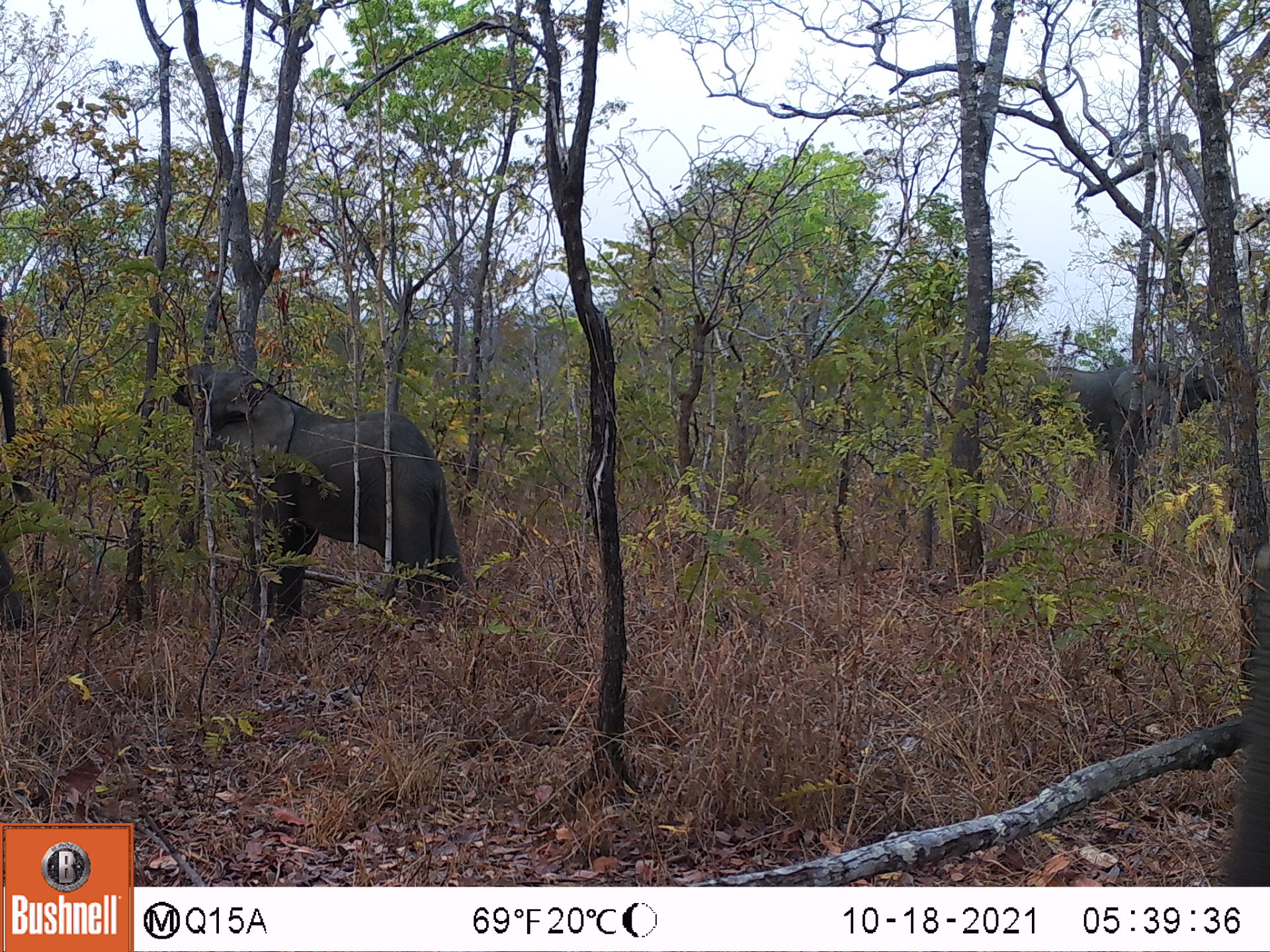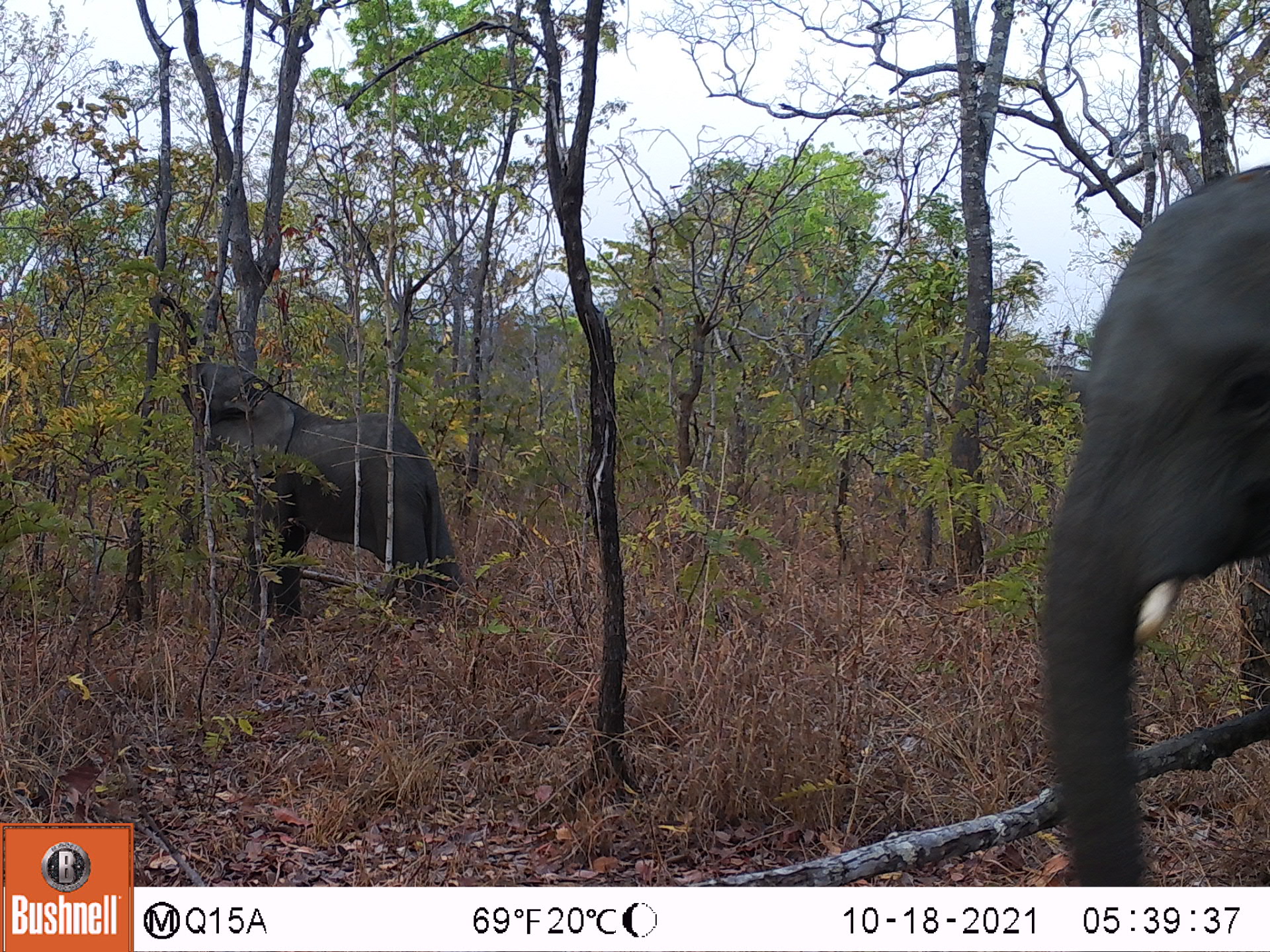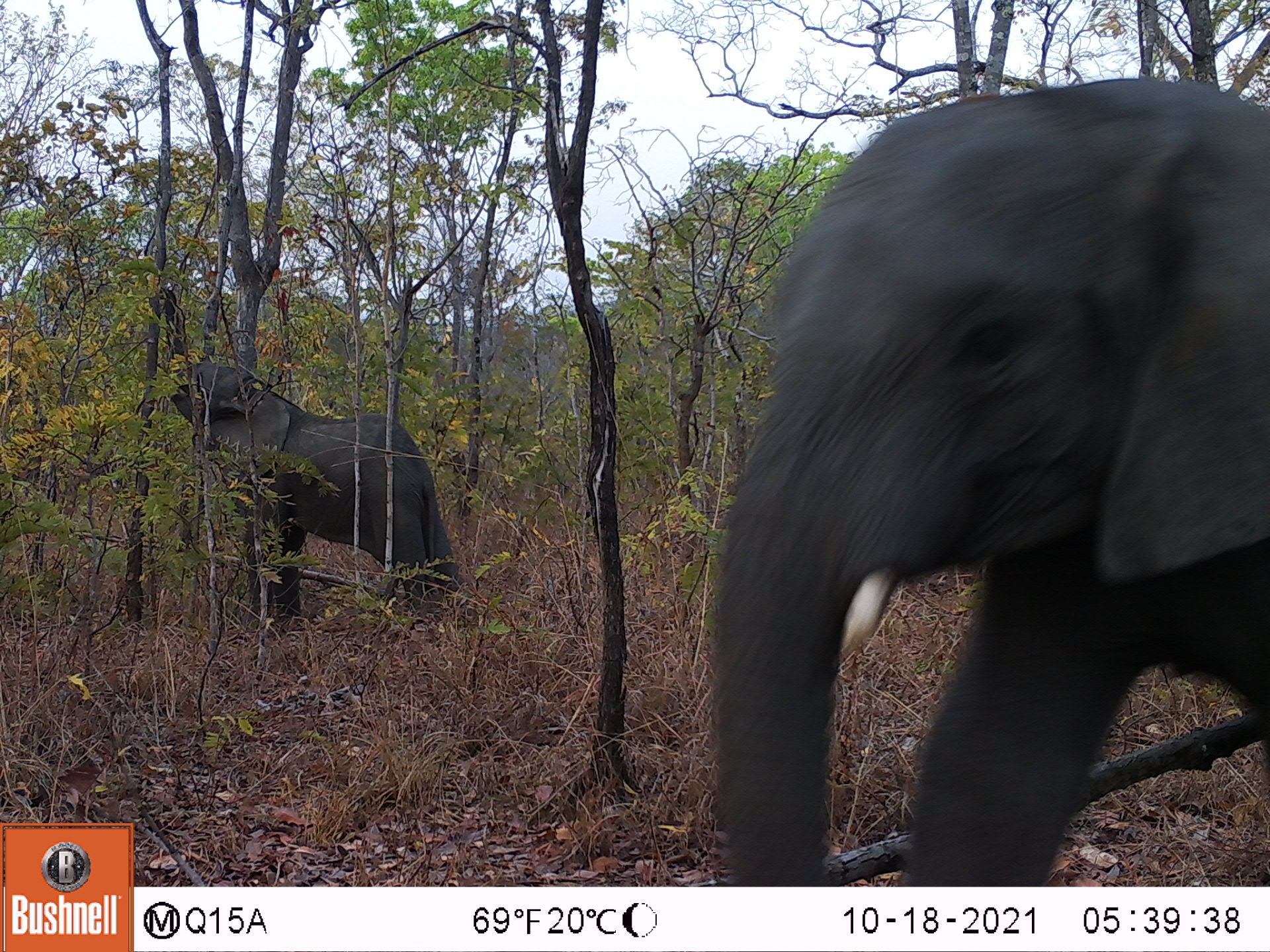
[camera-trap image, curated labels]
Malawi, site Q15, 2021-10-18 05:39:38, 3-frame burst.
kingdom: Animalia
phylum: Chordata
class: Mammalia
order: Proboscidea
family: Elephantidae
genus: Loxodonta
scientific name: Loxodonta africana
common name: african savanna elephant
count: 3